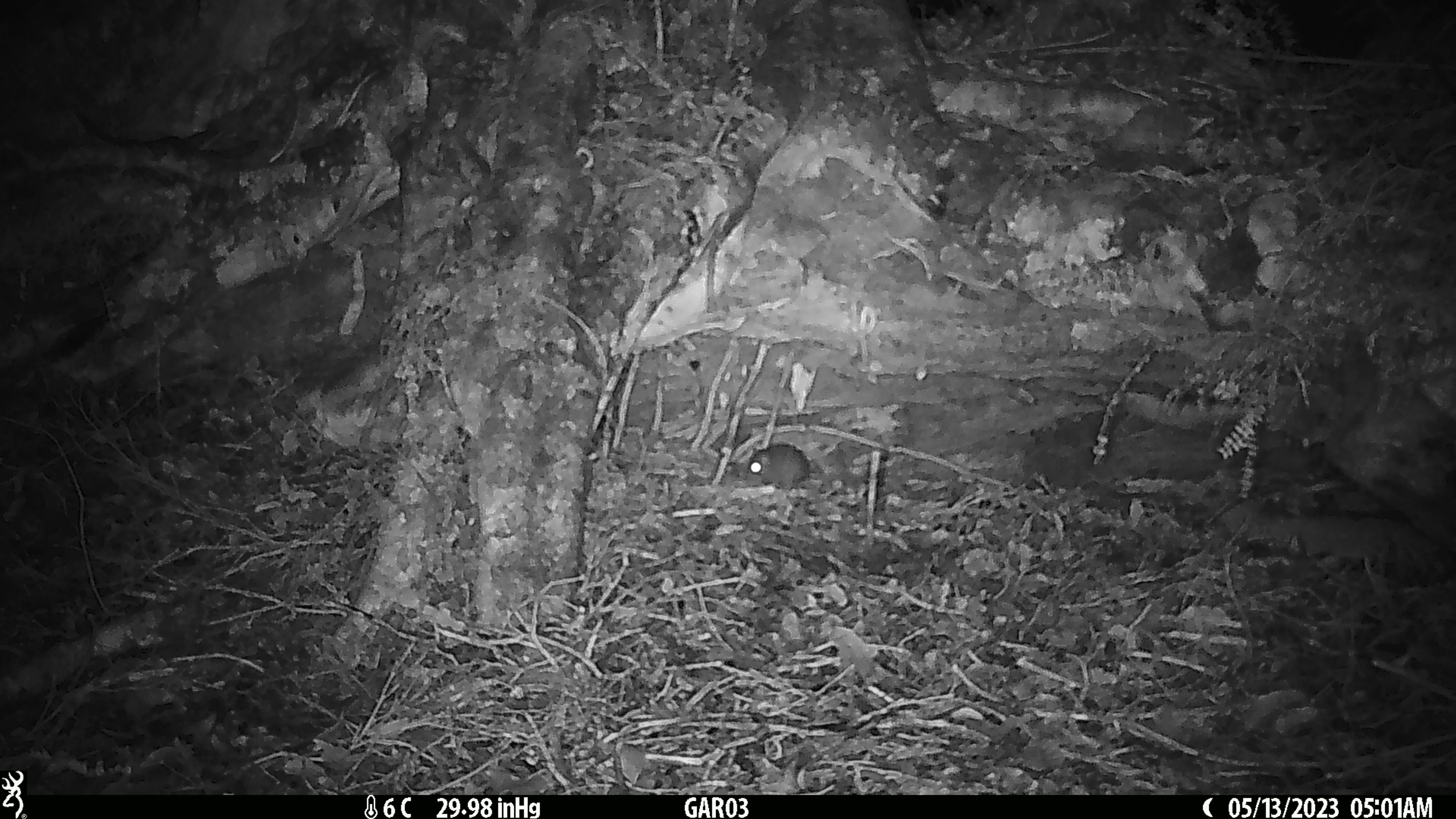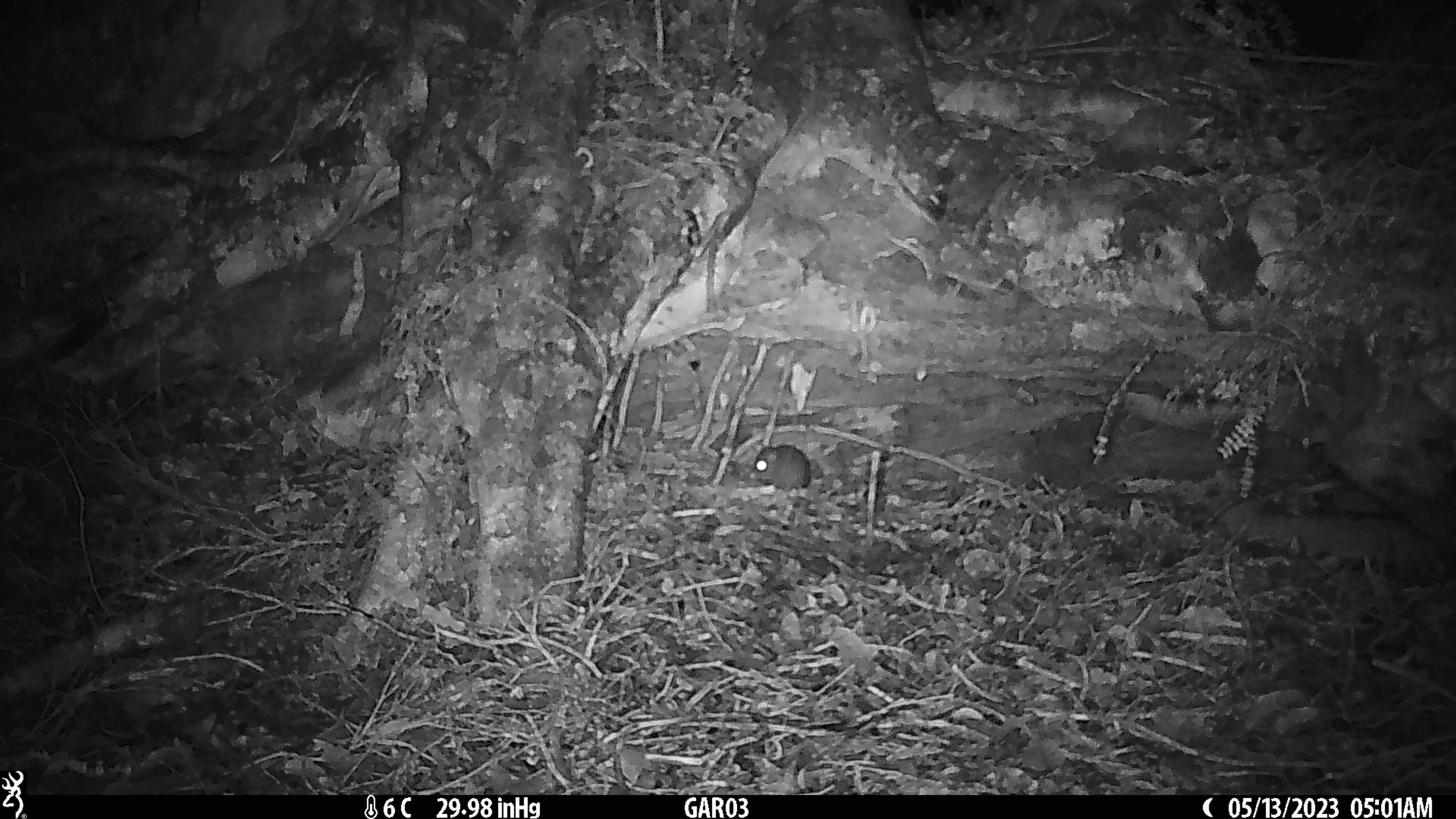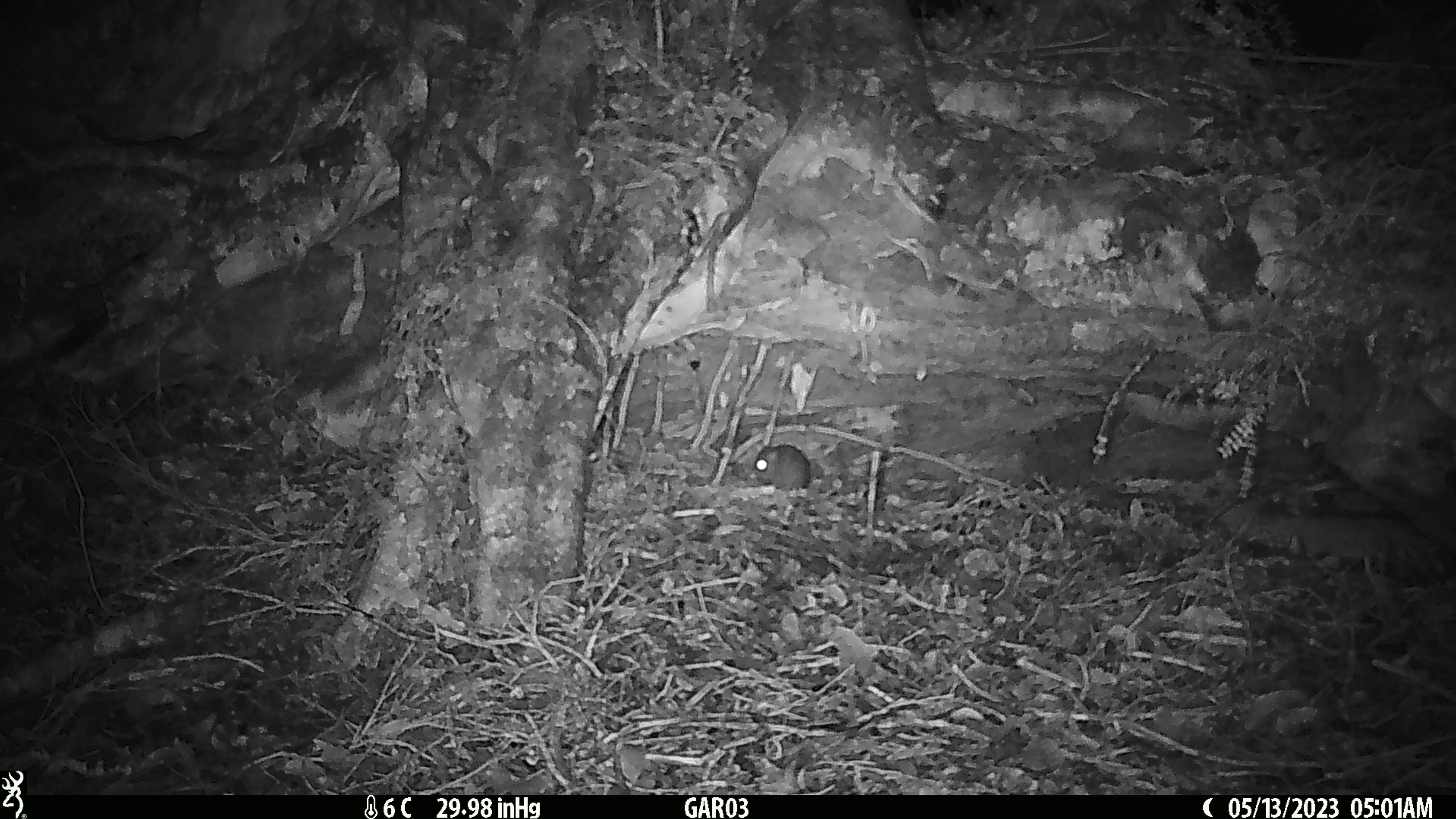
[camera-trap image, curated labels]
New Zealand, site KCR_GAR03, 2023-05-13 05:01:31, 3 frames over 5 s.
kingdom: Animalia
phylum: Chordata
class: Mammalia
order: Rodentia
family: Muridae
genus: Rattus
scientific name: Rattus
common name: rat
Rat (Rattus).